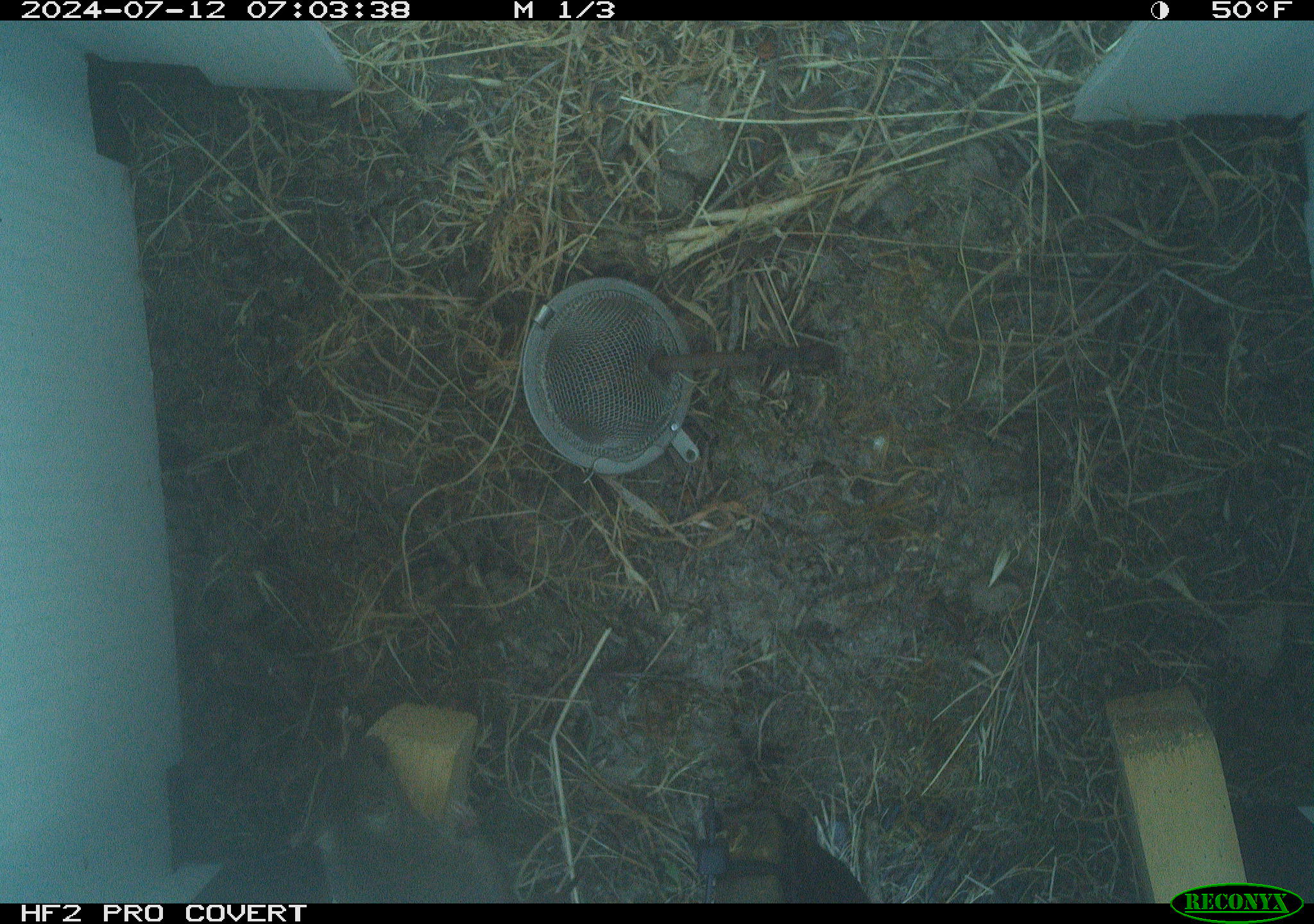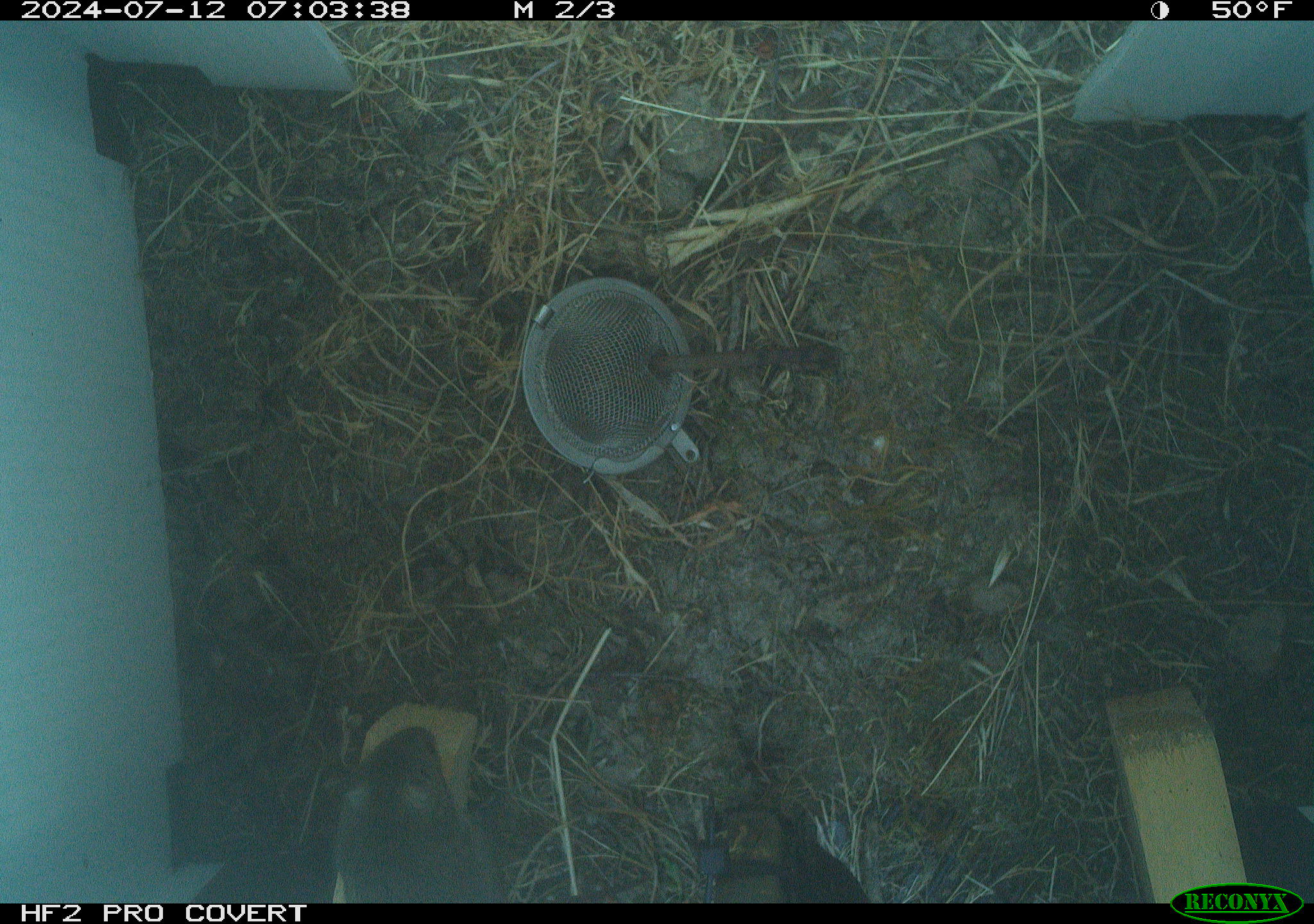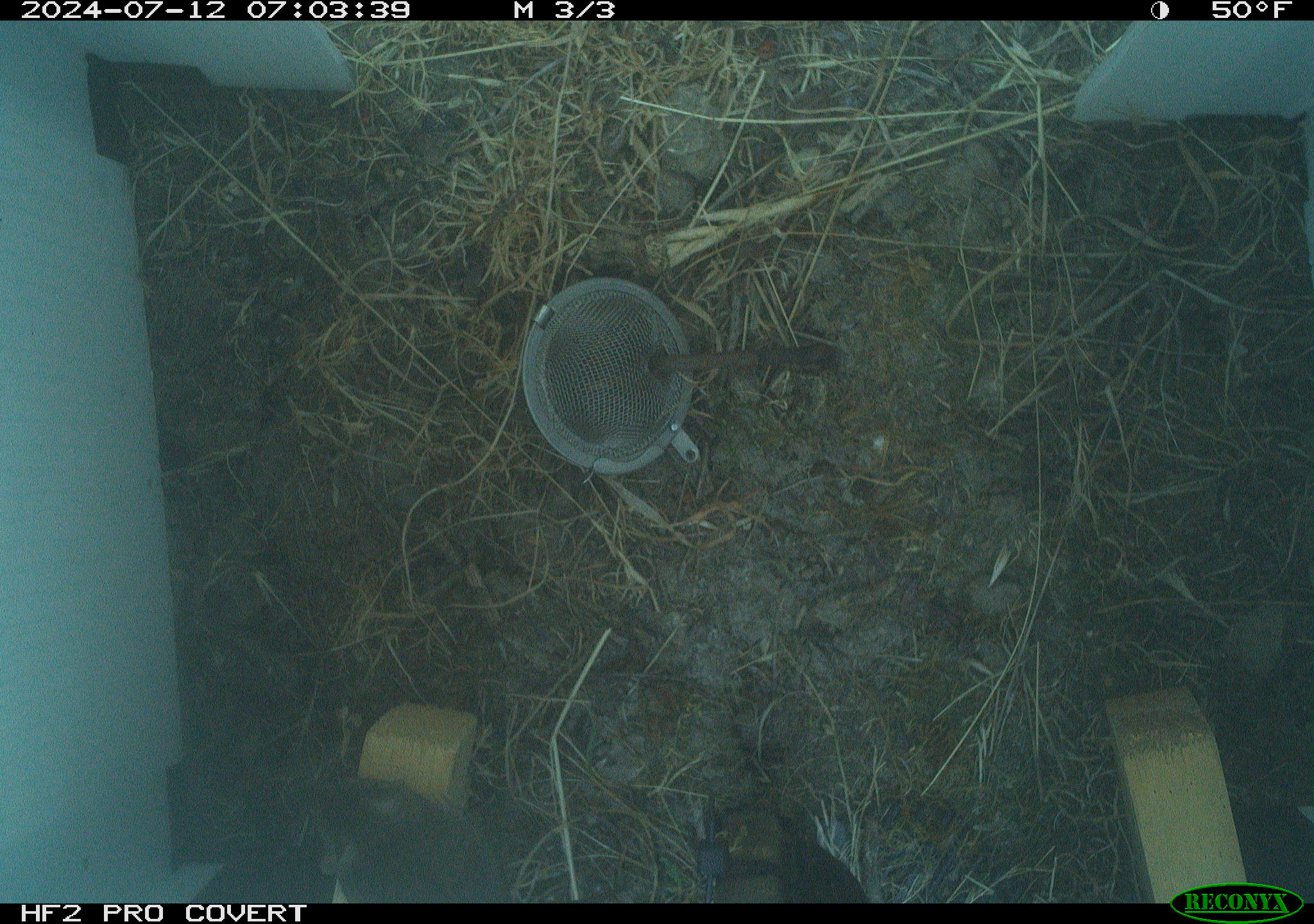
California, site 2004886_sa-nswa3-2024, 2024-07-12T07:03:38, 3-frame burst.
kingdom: Animalia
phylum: Chordata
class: Mammalia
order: Rodentia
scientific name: Rodentia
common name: rodent